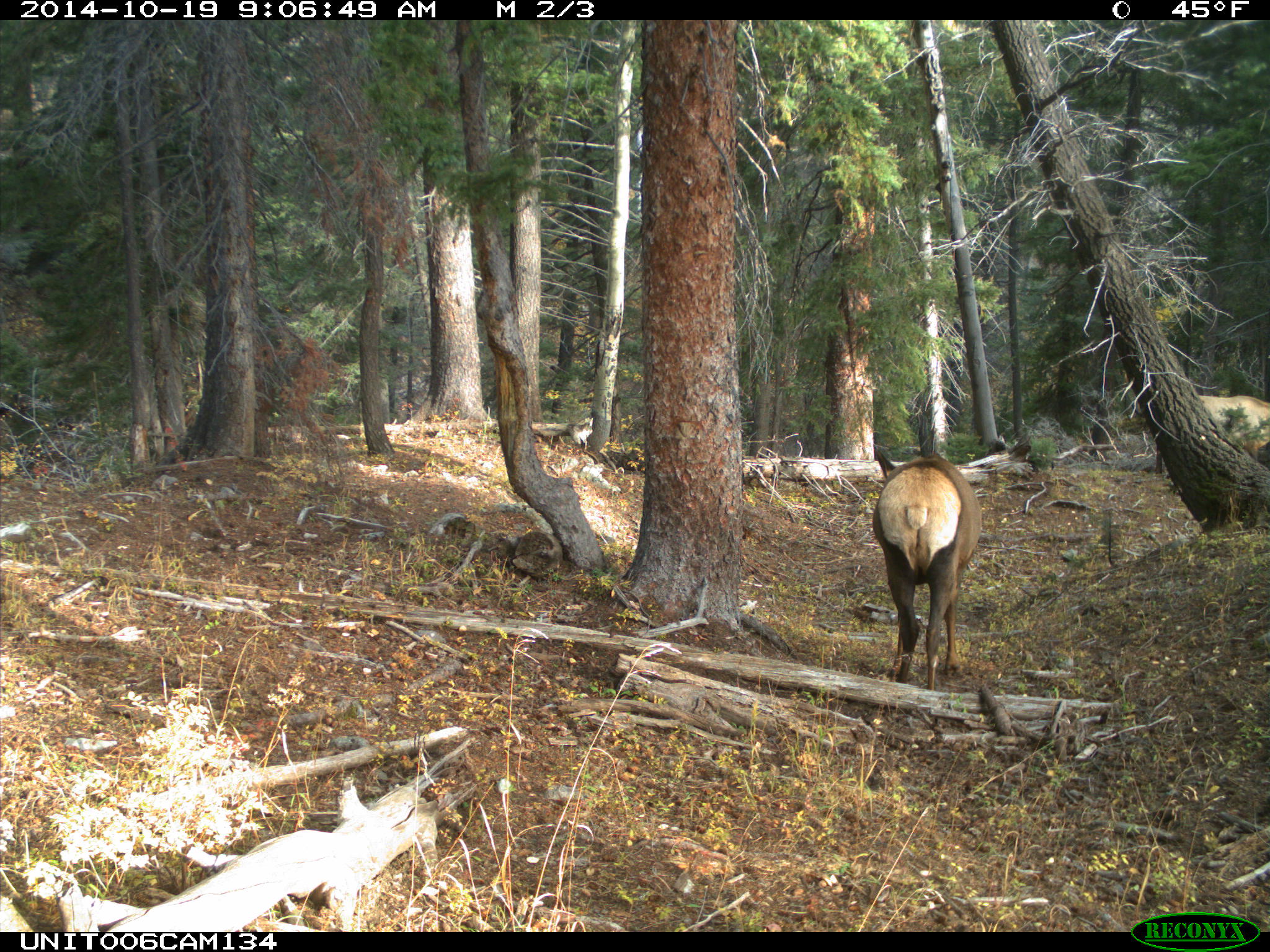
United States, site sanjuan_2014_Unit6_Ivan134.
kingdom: Animalia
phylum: Chordata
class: Mammalia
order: Artiodactyla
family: Cervidae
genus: Cervus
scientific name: Cervus elaphus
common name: red deer